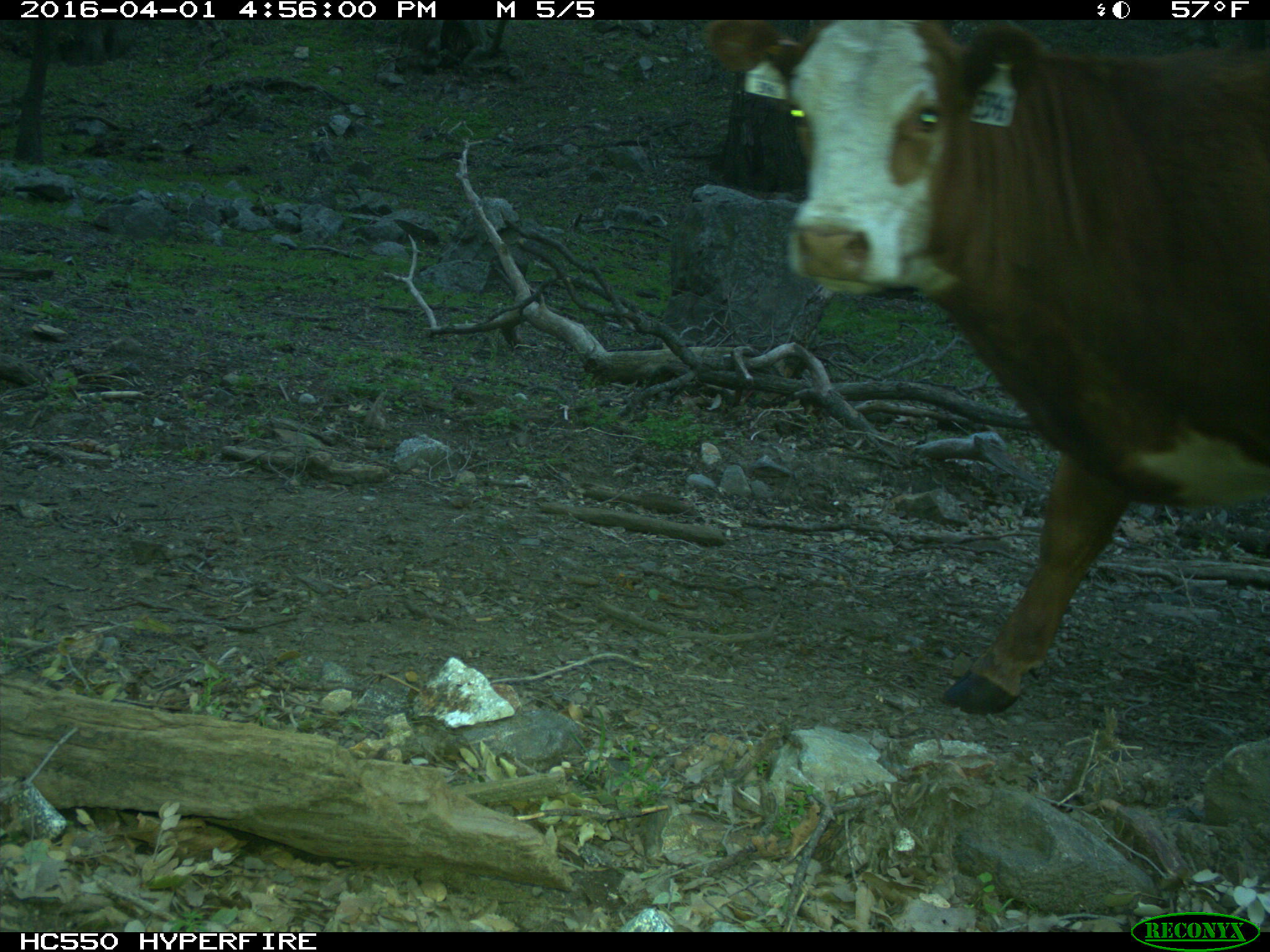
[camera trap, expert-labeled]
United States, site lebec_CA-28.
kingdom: Animalia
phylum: Chordata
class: Mammalia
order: Artiodactyla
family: Bovidae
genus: Bos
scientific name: Bos taurus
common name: domestic cow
Bos taurus (domestic cow).